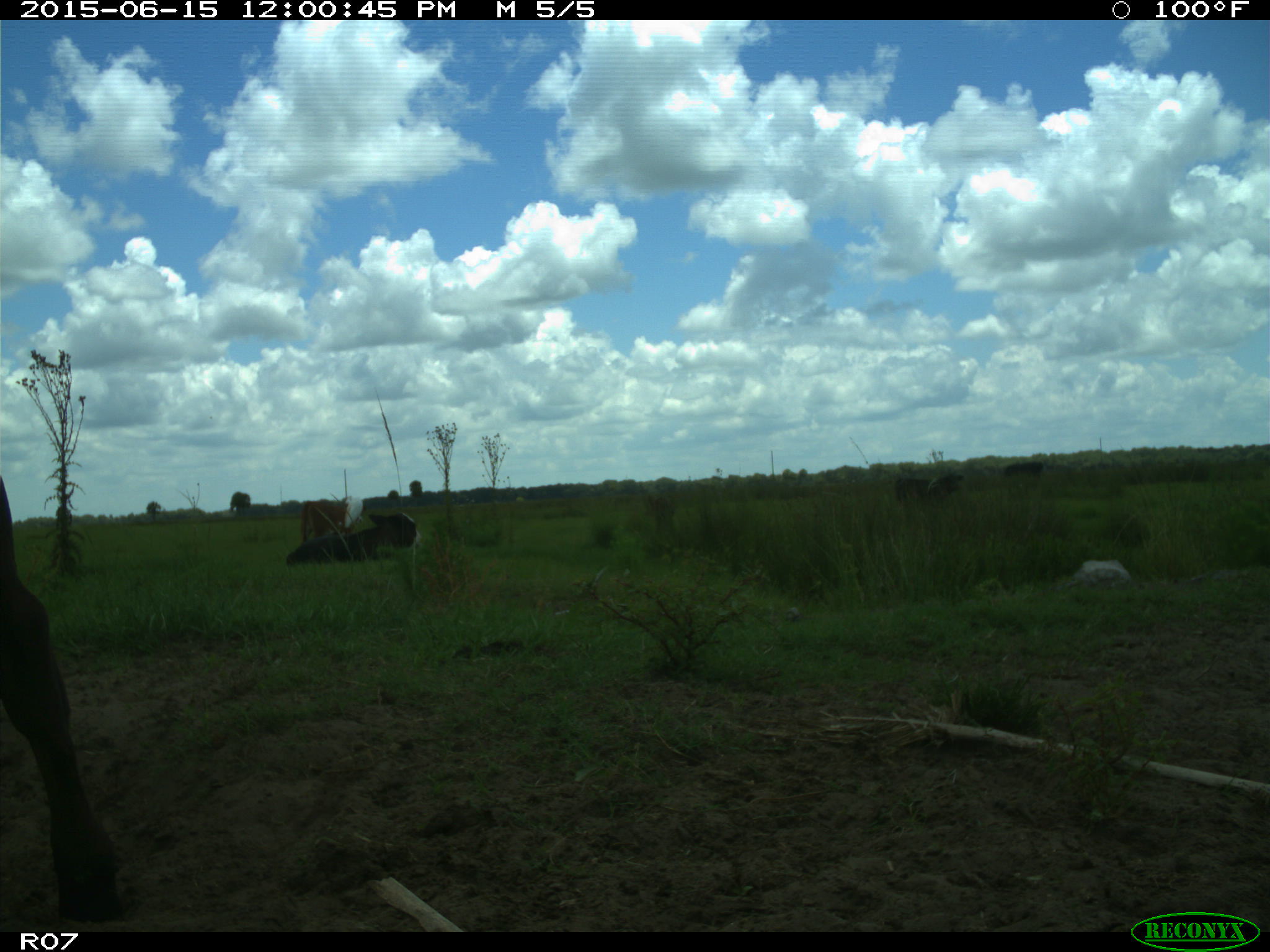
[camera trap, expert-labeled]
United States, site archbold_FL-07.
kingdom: Animalia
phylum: Chordata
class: Mammalia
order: Artiodactyla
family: Bovidae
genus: Bos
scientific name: Bos taurus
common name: domestic cow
Bos taurus (domestic cow).